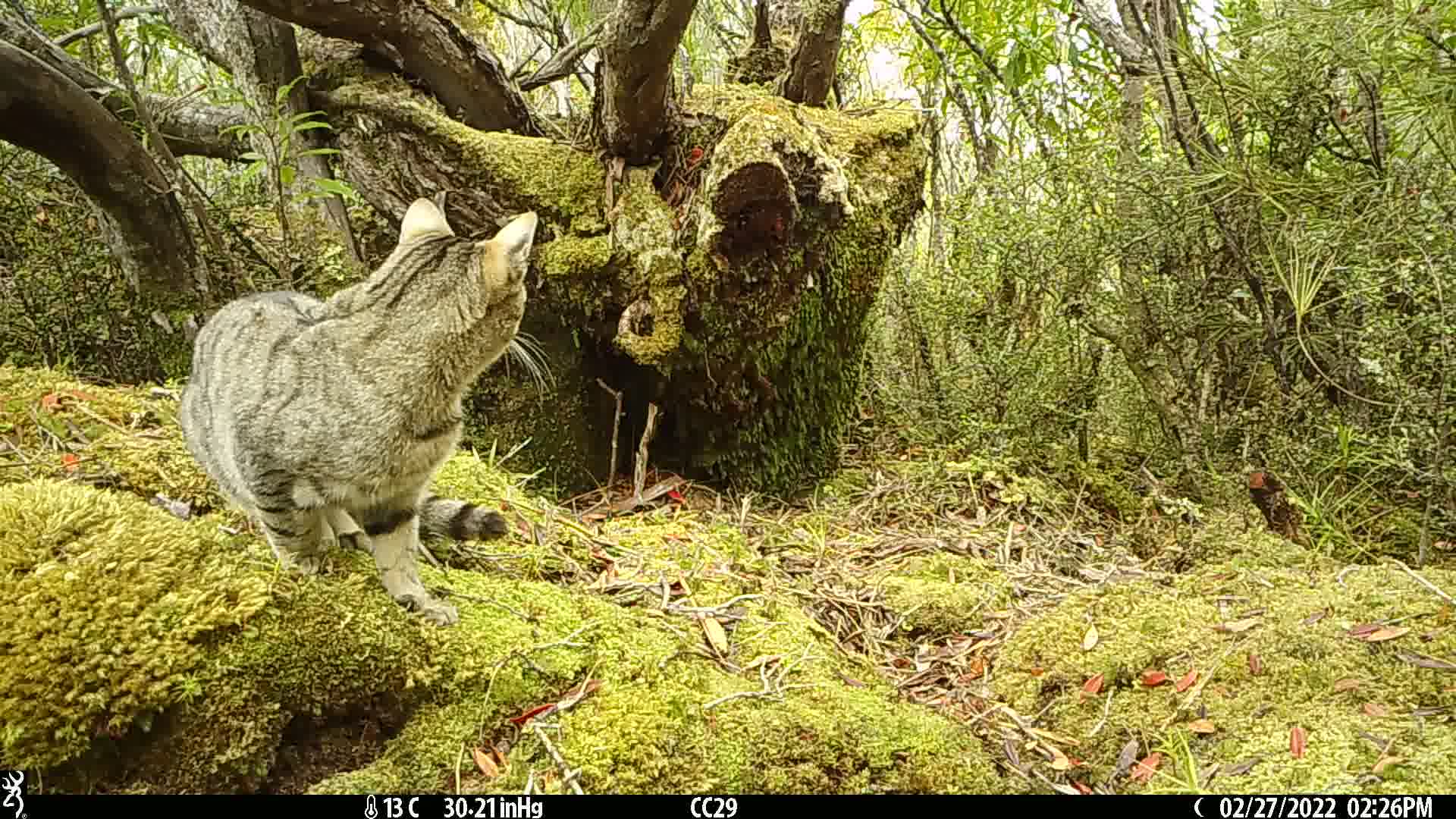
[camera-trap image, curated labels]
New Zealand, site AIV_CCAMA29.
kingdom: Animalia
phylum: Chordata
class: Mammalia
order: Carnivora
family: Felidae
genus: Felis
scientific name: Felis catus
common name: domestic cat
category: cat